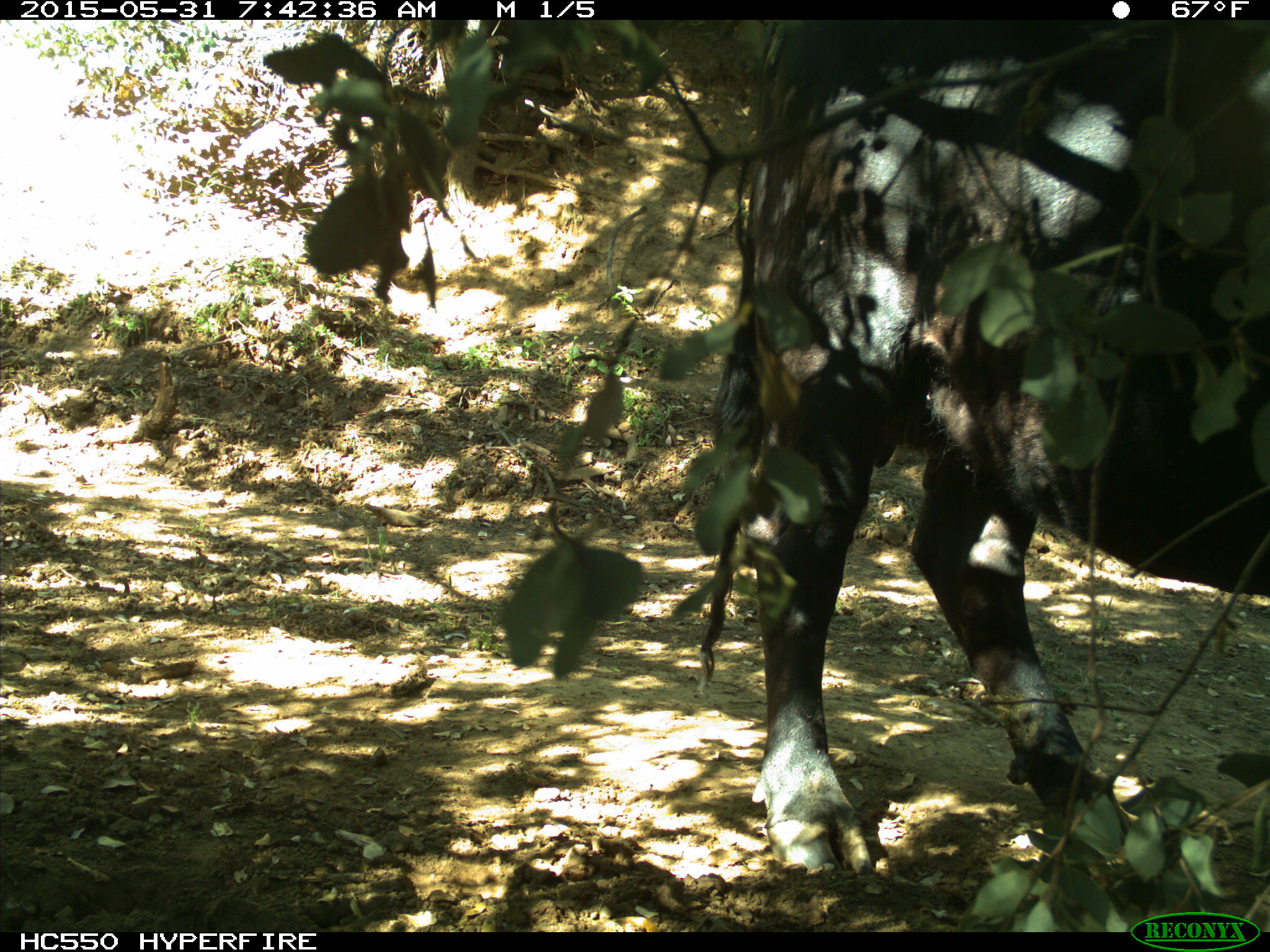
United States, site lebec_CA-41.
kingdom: Animalia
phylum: Chordata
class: Mammalia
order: Artiodactyla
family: Bovidae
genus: Bos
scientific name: Bos taurus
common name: domestic cow